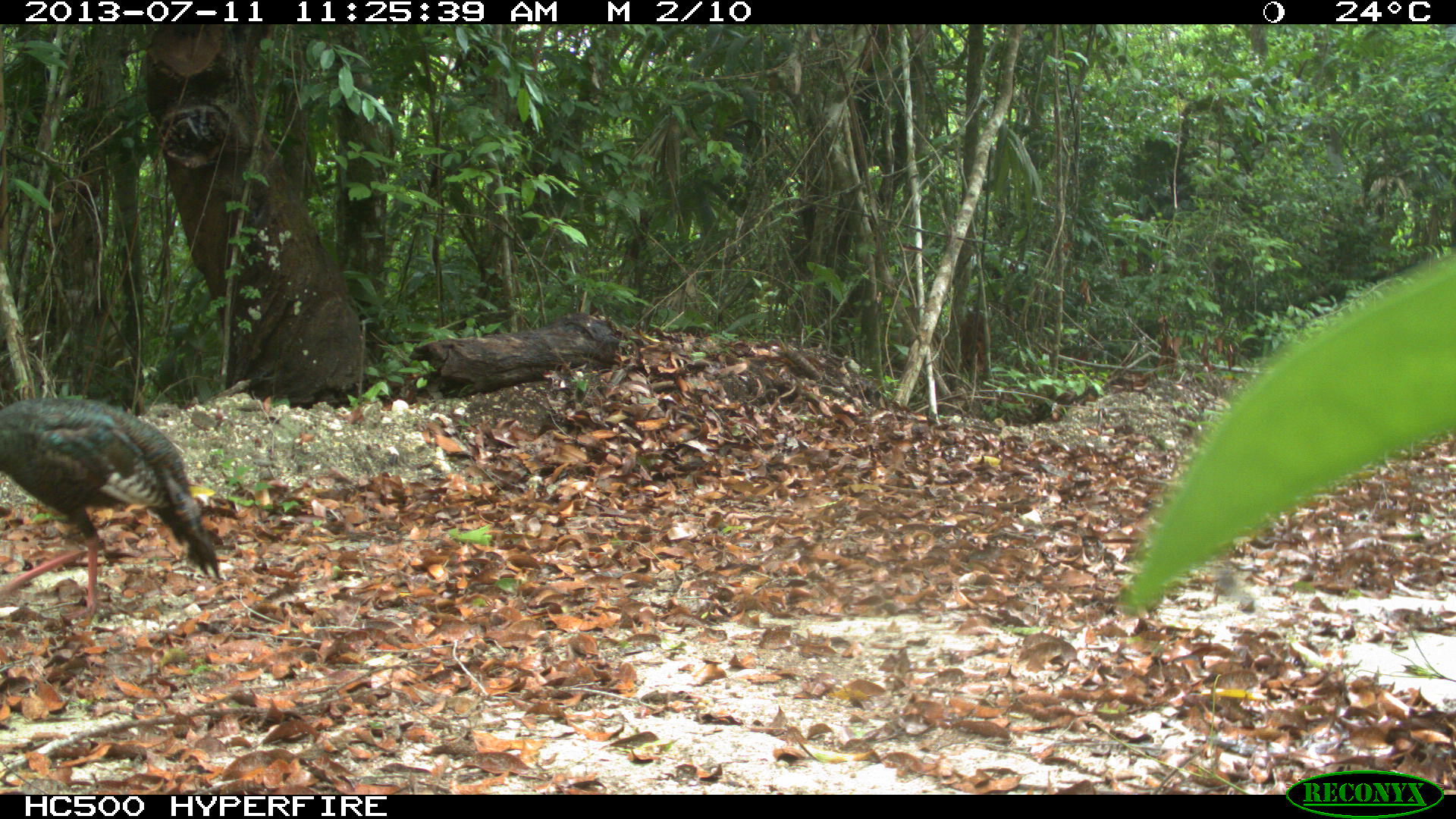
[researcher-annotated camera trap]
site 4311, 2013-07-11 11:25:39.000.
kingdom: Animalia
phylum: Chordata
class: Aves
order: Galliformes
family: Phasianidae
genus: Meleagris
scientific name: Meleagris ocellata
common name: ocellated turkey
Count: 1.